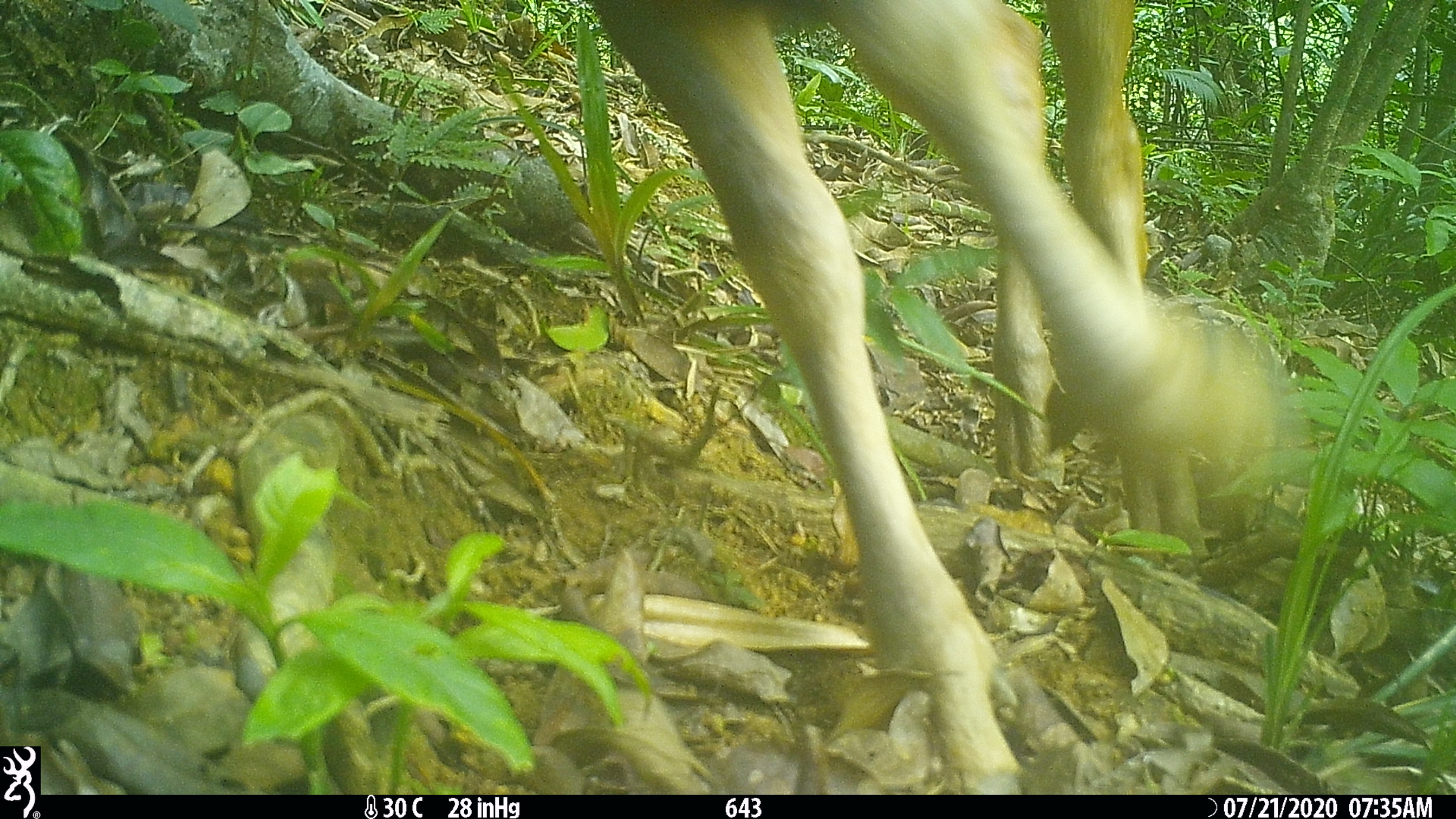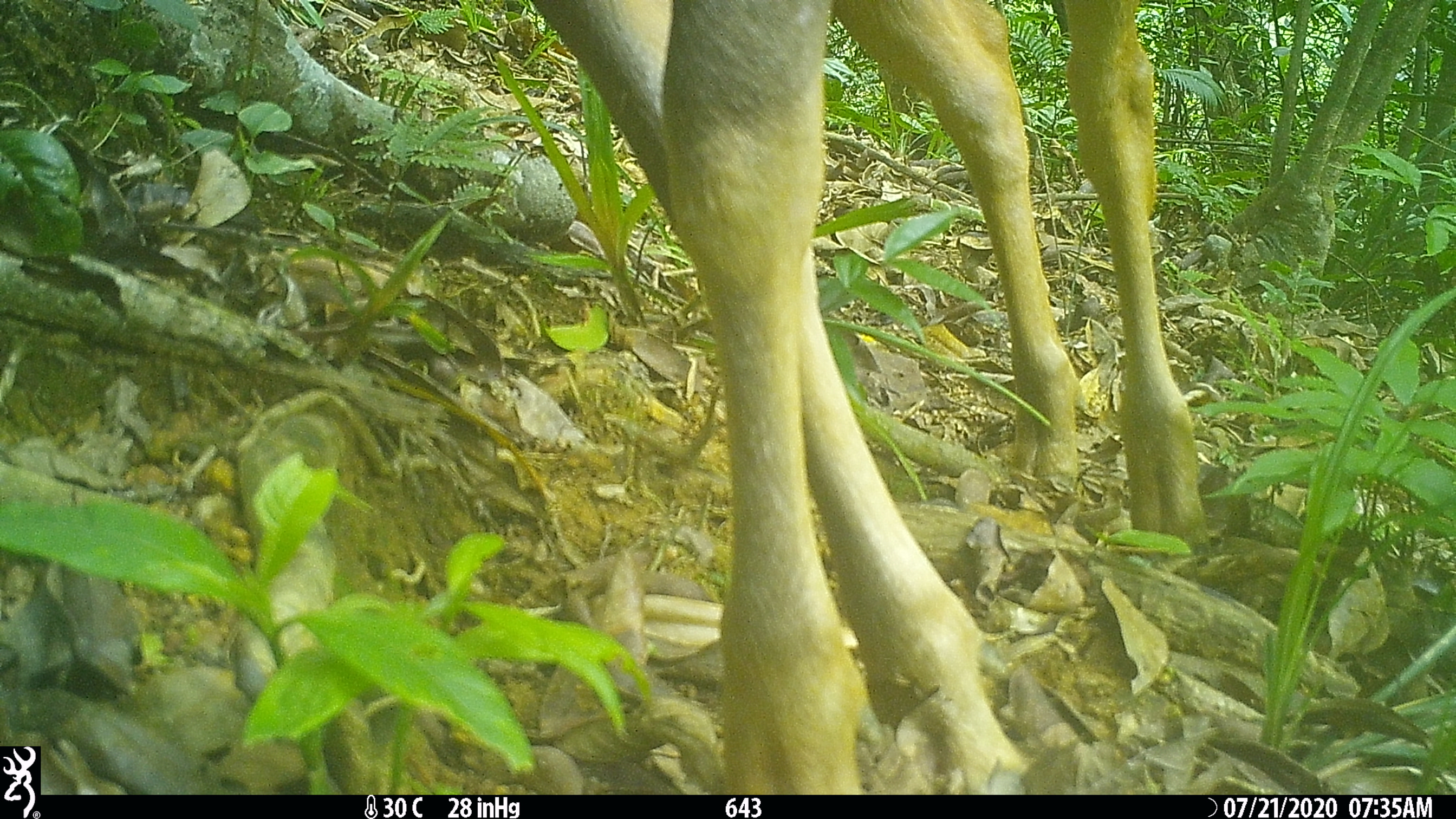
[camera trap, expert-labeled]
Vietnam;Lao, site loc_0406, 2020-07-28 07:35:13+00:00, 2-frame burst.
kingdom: Animalia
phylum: Chordata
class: Mammalia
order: Artiodactyla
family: Cervidae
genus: Rusa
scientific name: Rusa unicolor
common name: sambar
Sambar (Rusa unicolor). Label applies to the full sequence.